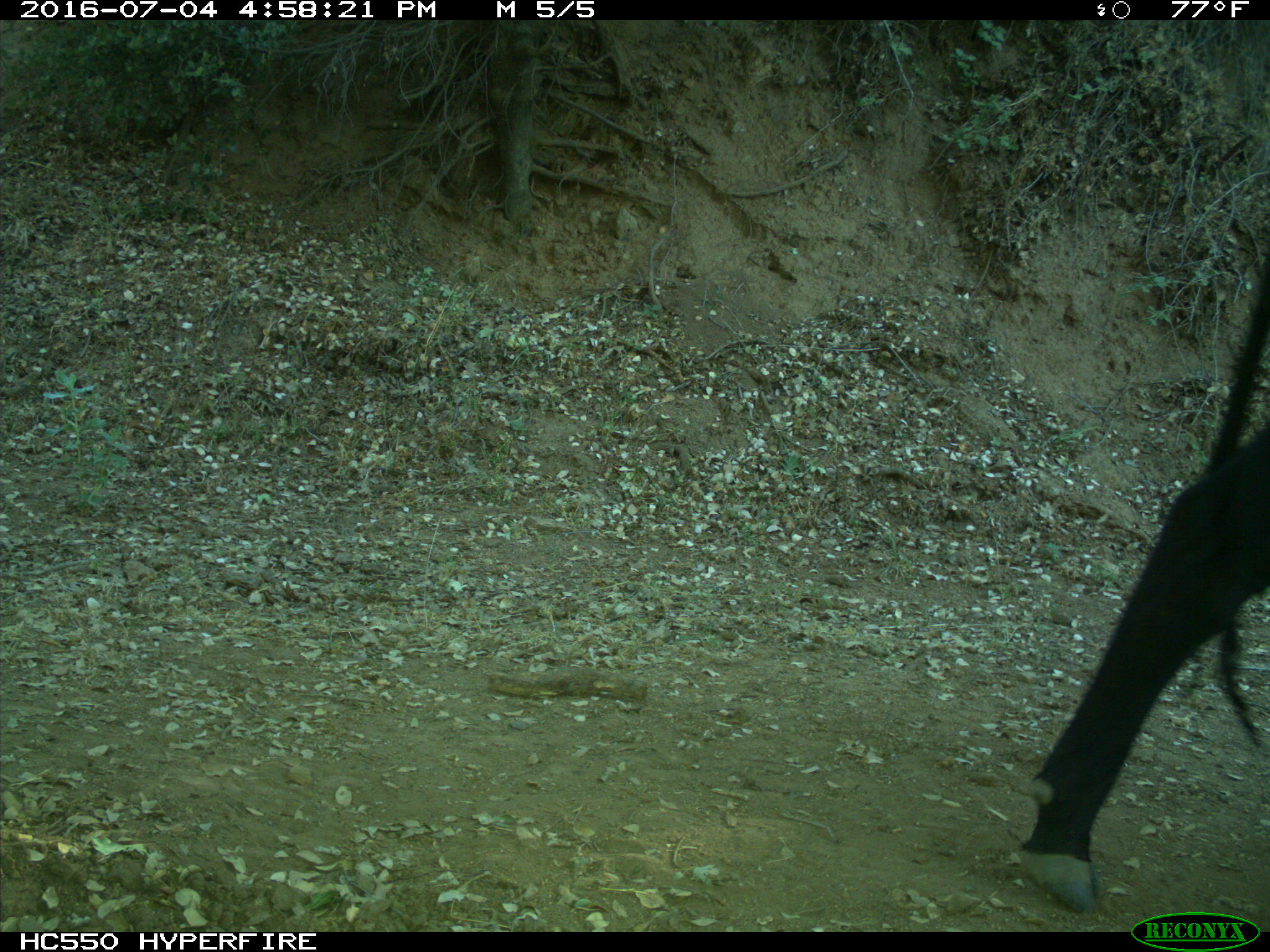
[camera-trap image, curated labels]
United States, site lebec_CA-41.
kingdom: Animalia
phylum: Chordata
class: Mammalia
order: Artiodactyla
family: Bovidae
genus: Bos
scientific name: Bos taurus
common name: domestic cow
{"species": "Bos taurus (domestic cow)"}